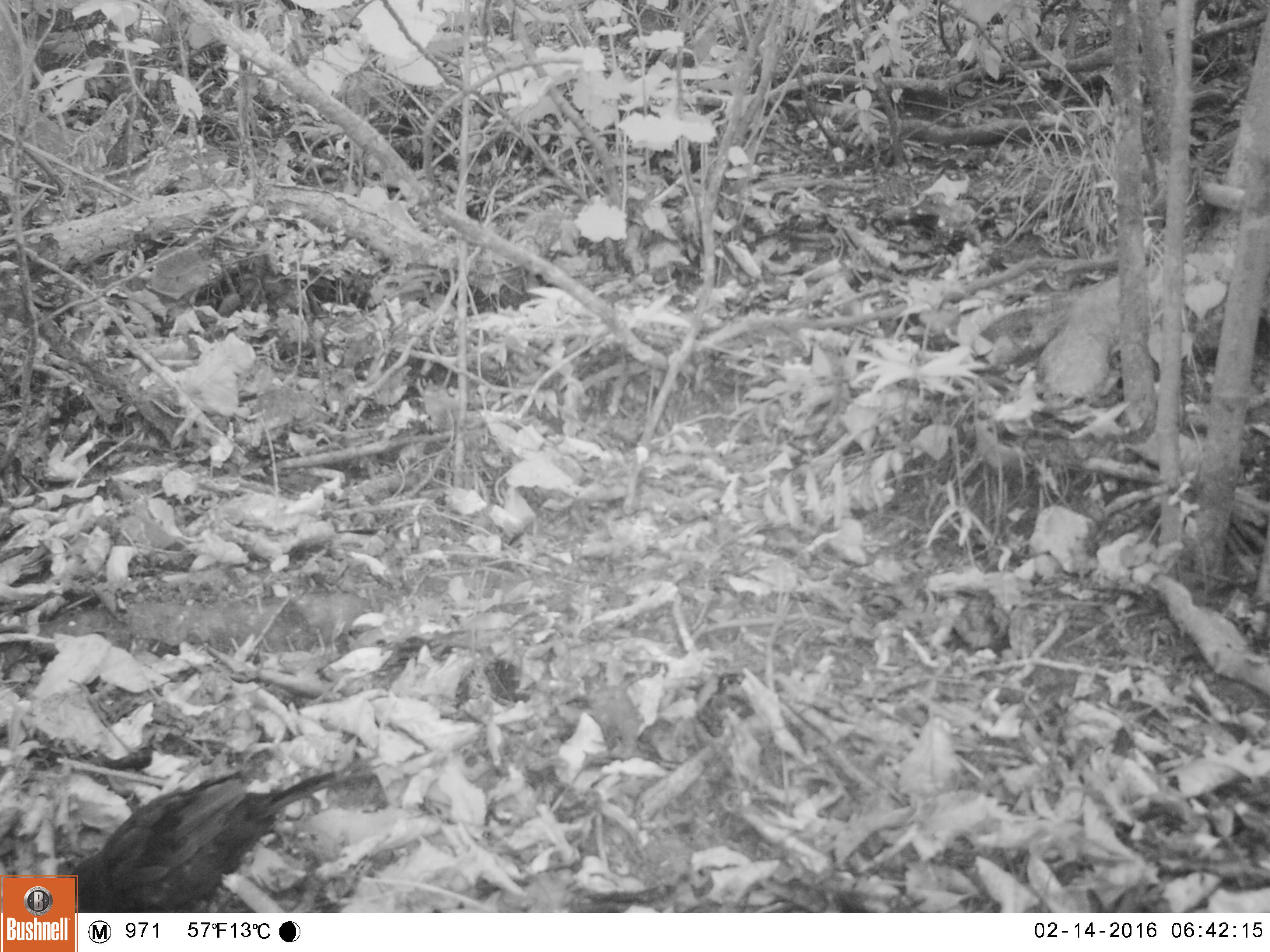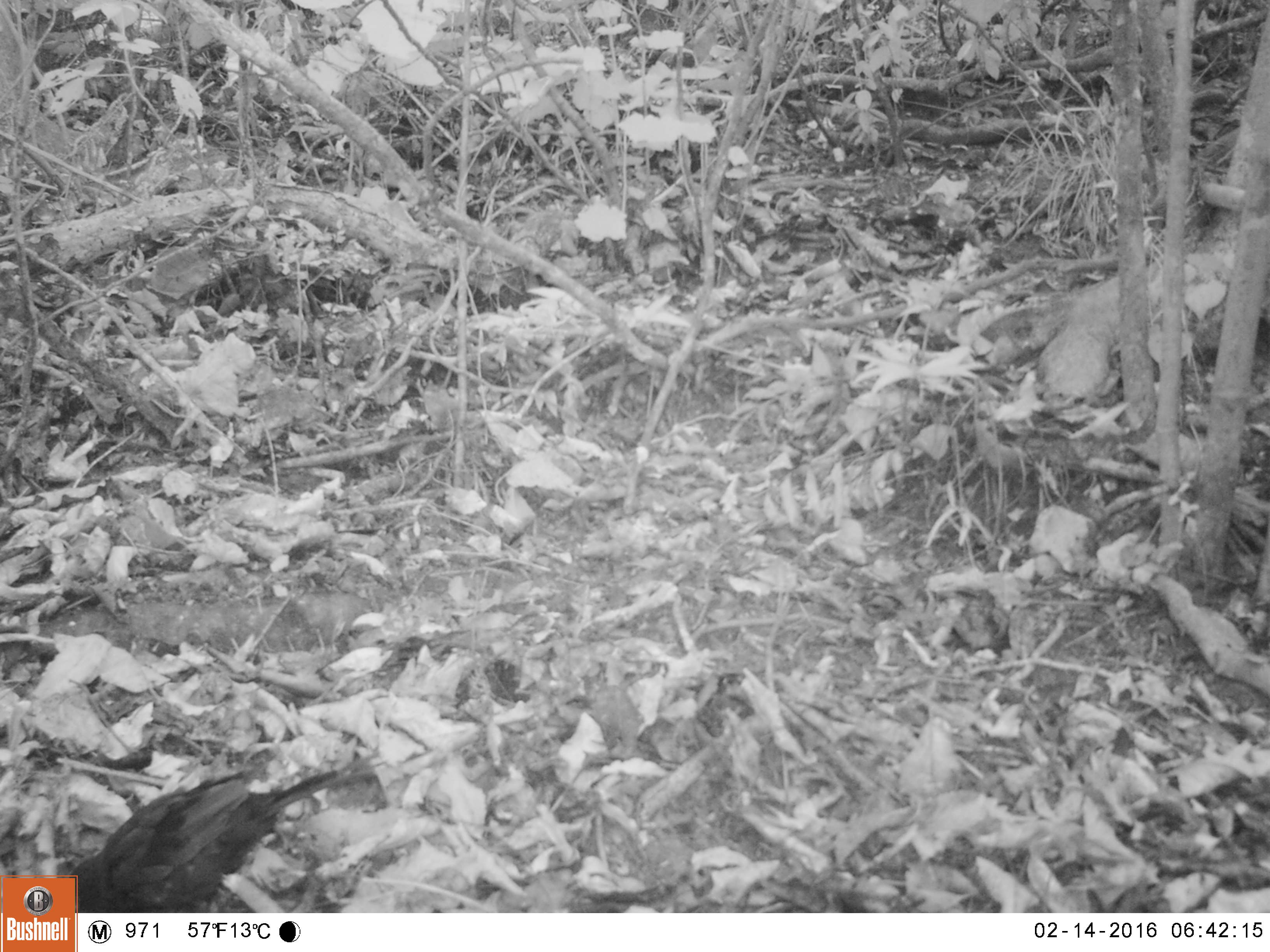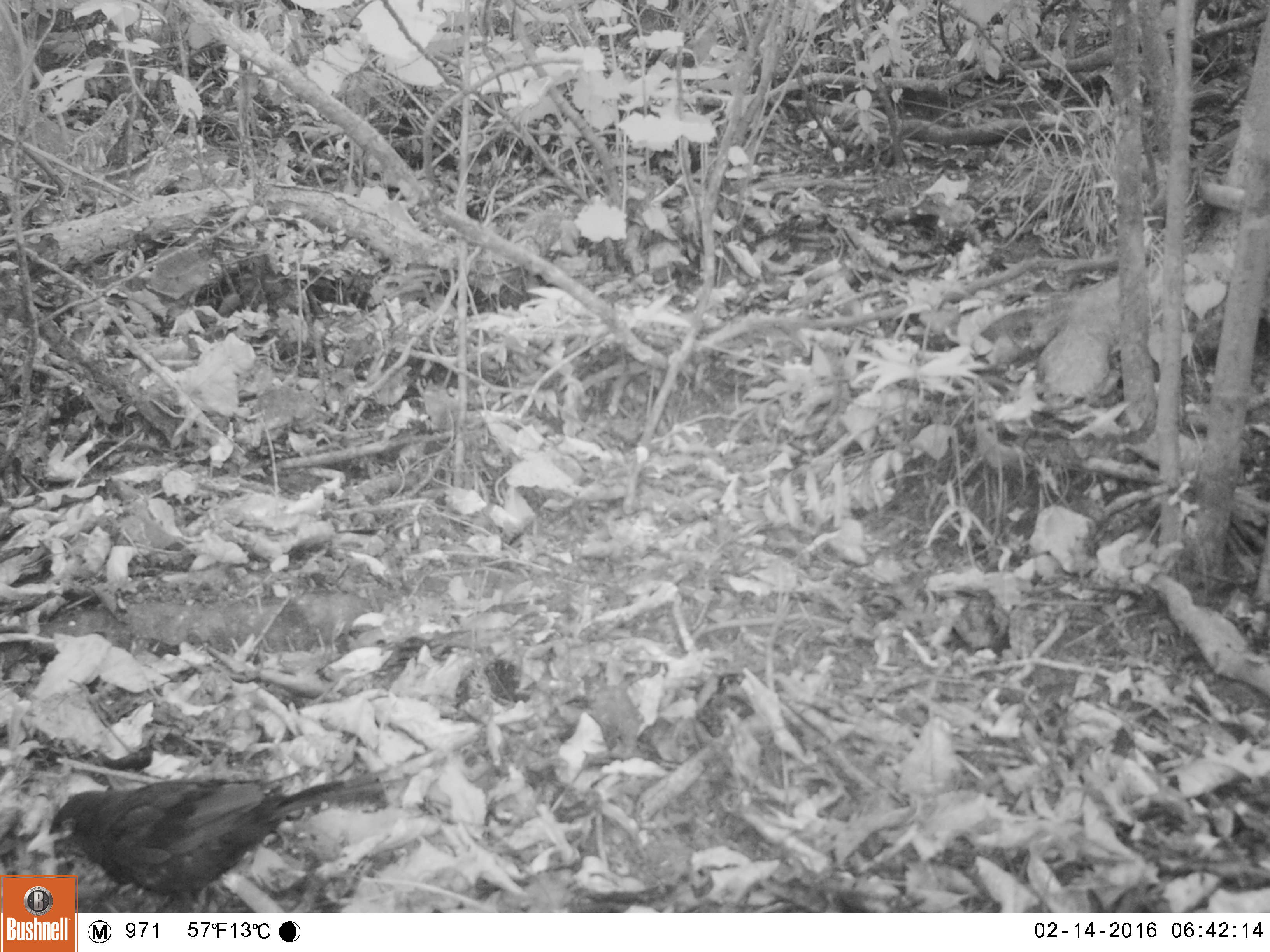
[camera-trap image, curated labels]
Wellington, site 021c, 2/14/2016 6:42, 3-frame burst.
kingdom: Animalia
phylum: Chordata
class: Aves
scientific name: Aves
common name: bird